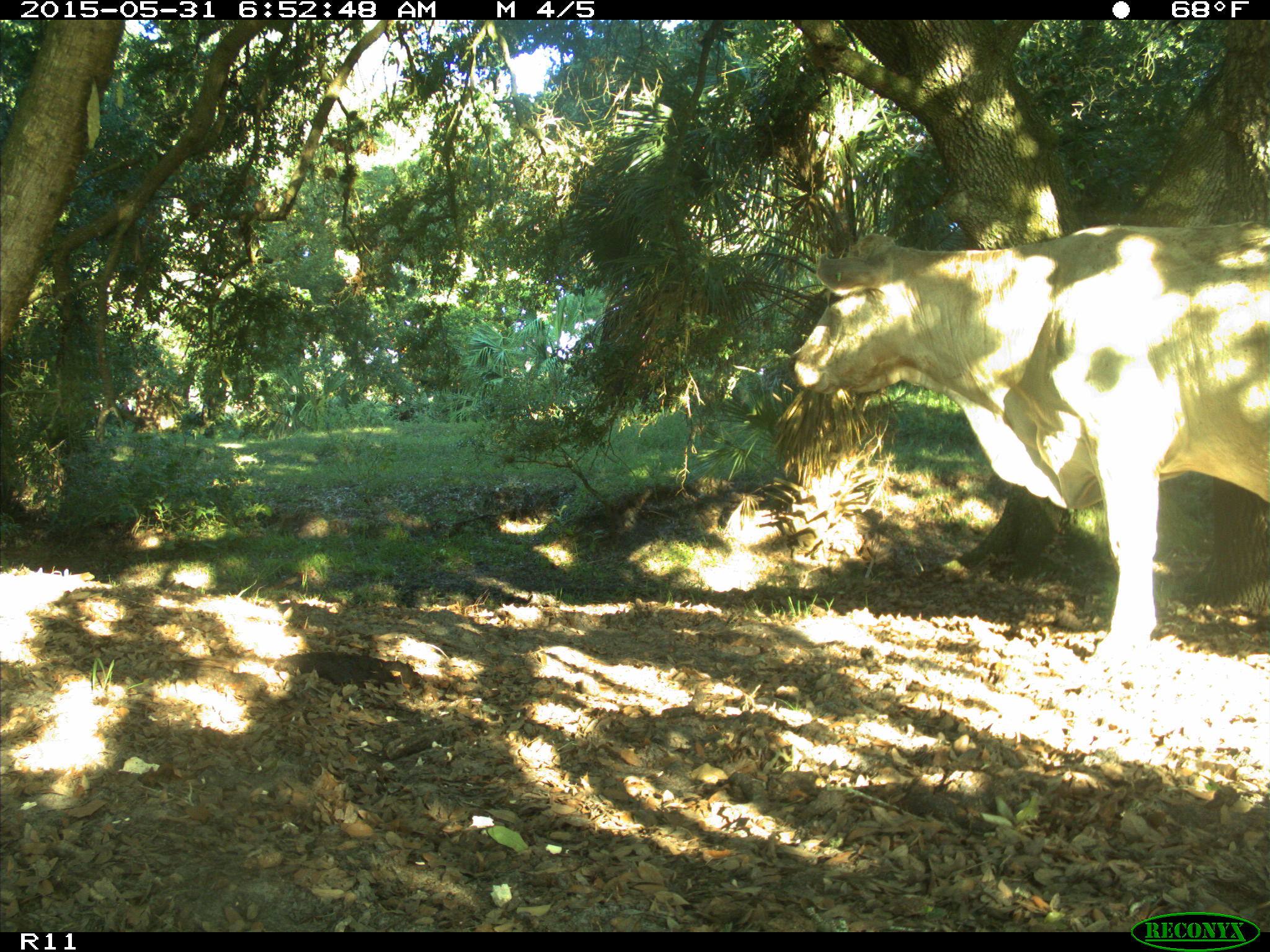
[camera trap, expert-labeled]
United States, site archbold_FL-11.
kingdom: Animalia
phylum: Chordata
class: Mammalia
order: Artiodactyla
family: Bovidae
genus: Bos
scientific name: Bos taurus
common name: domestic cow